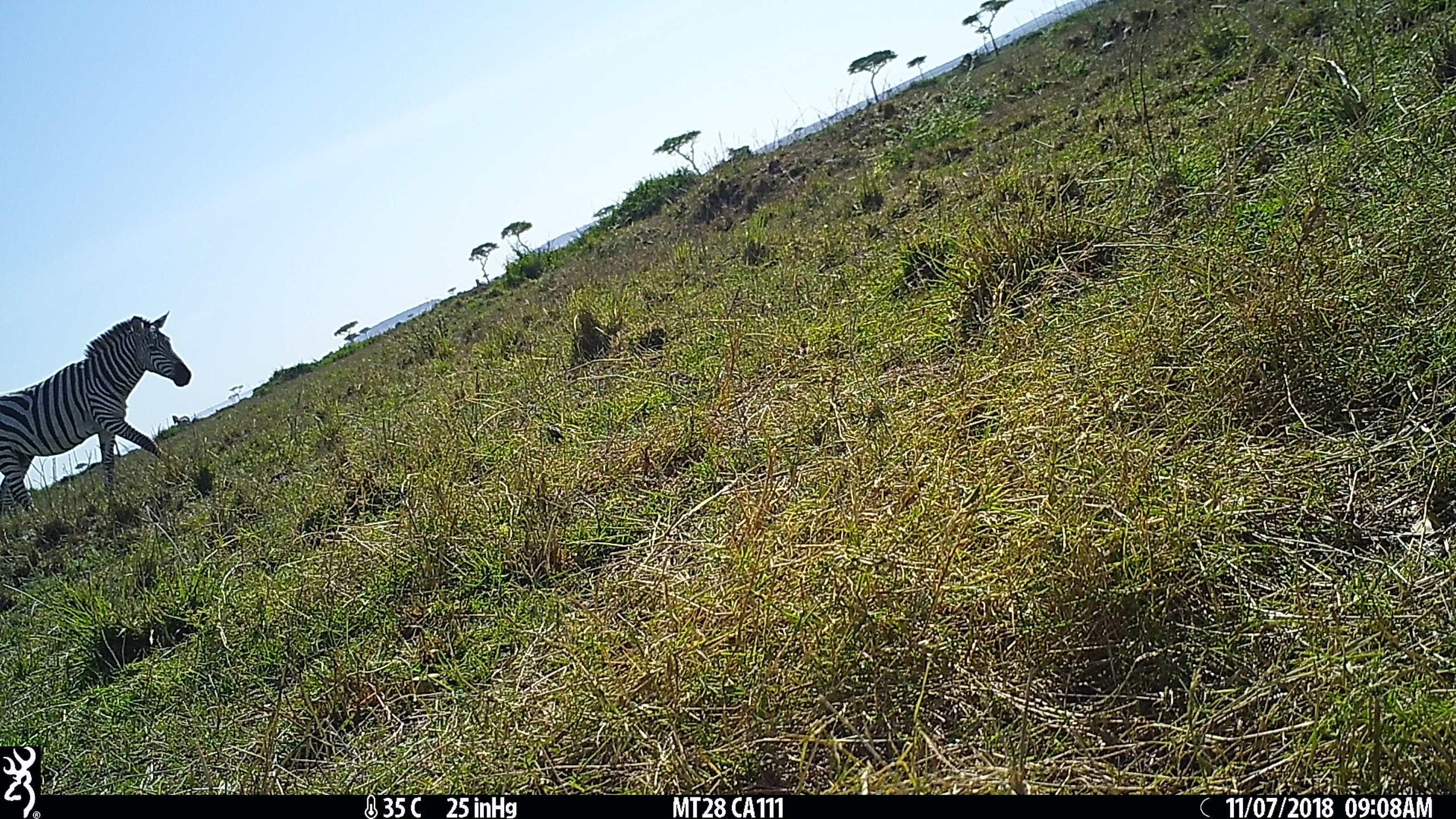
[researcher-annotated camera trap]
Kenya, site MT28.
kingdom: Animalia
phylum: Chordata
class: Mammalia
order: Perissodactyla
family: Equidae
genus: Equus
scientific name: Equus quagga burchellii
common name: burchell's zebra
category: zebra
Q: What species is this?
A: Zebra (burchell's zebra) (Equus quagga burchellii).